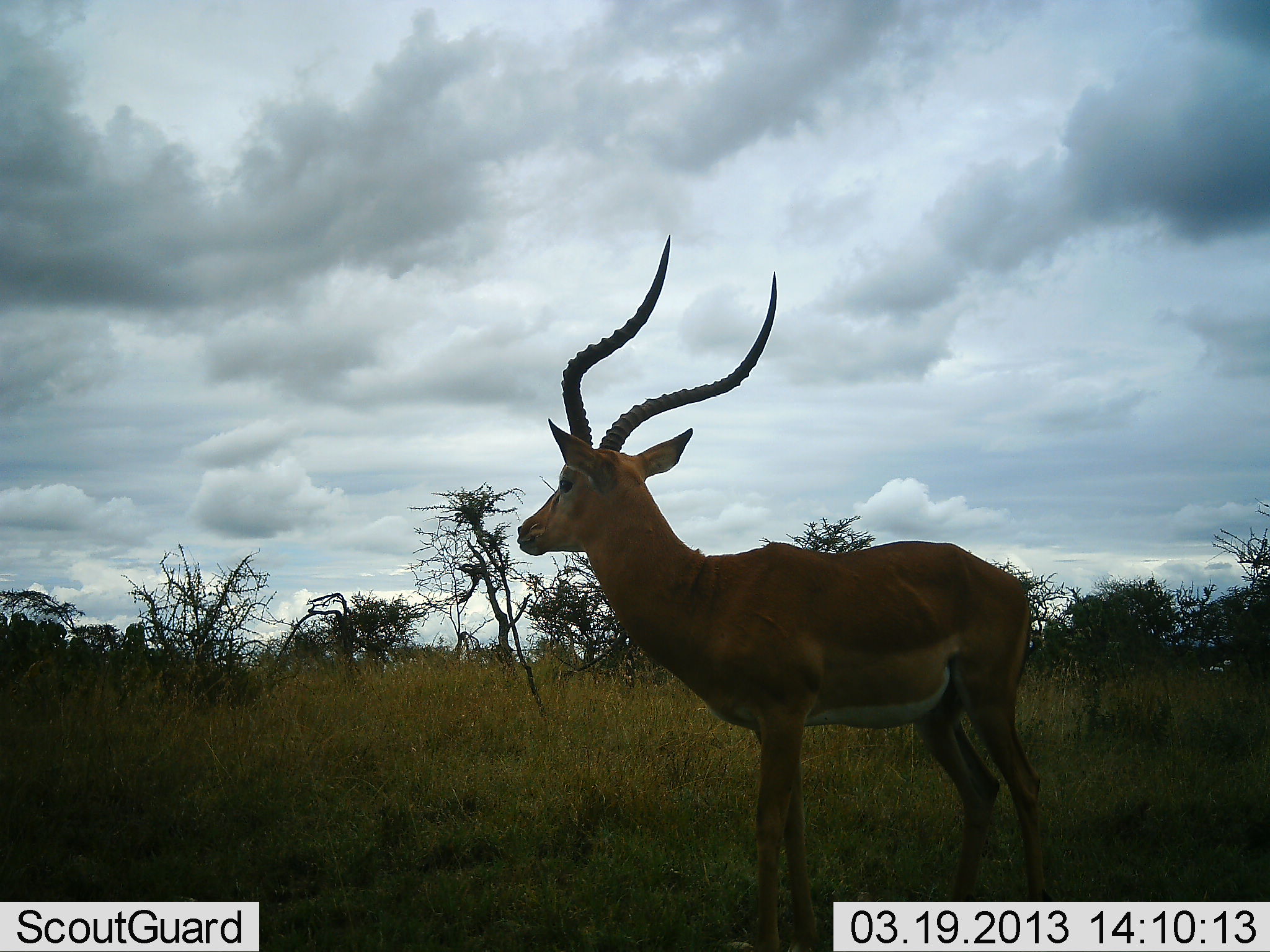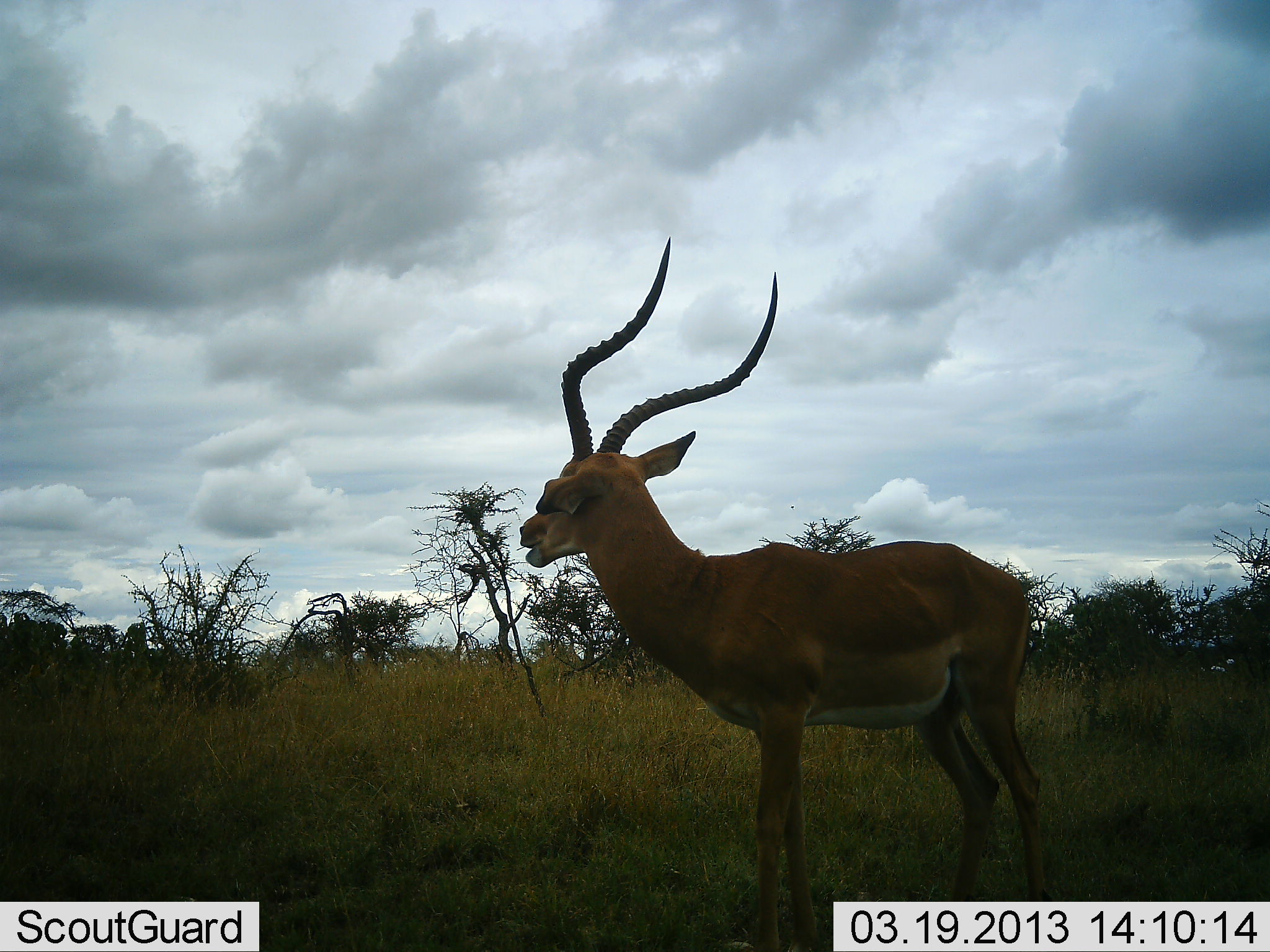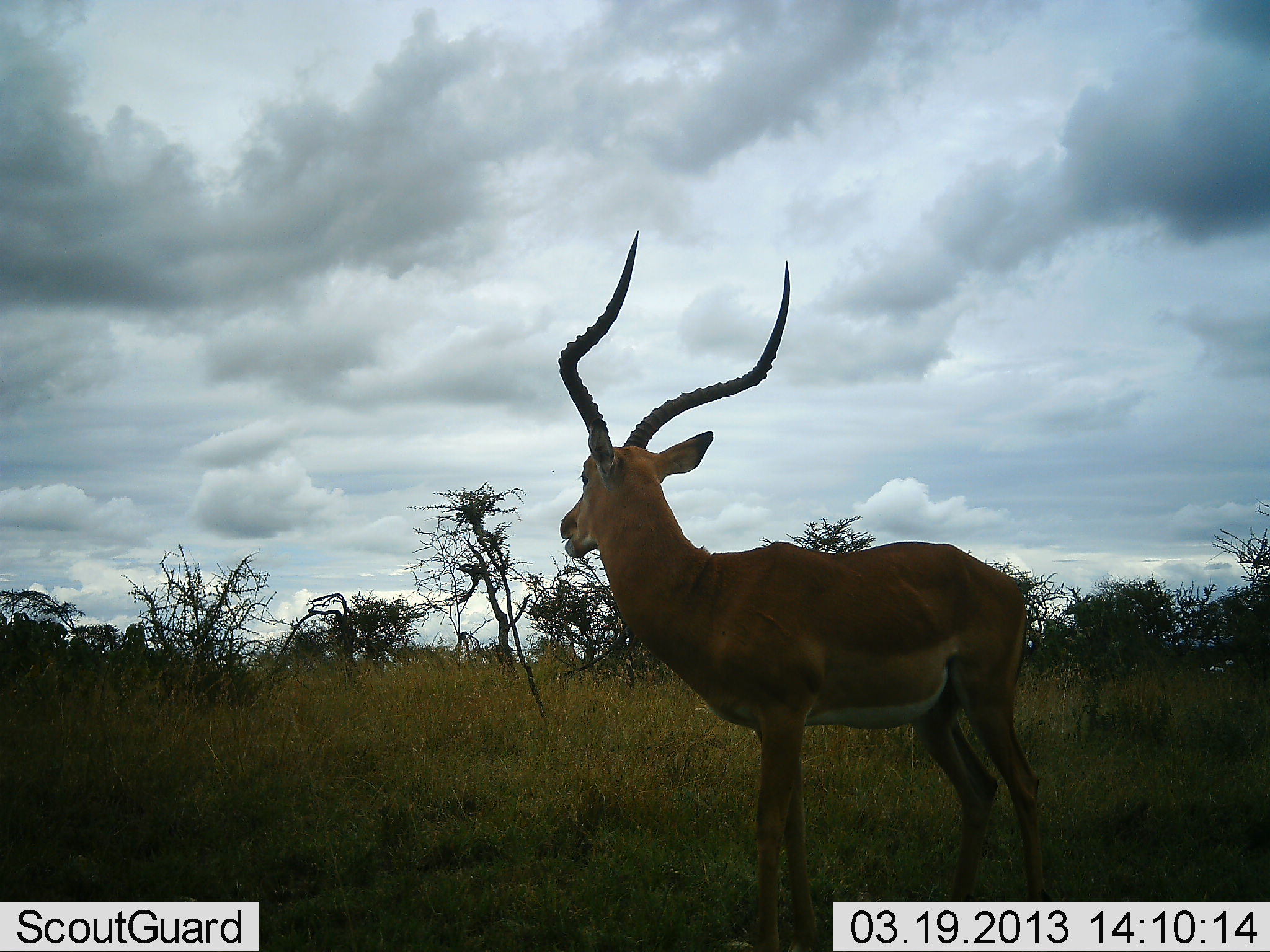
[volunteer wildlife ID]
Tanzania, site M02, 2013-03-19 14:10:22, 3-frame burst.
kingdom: Animalia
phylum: Chordata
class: Mammalia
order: Artiodactyla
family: Bovidae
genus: Aepyceros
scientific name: Aepyceros melampus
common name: impala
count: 1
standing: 90%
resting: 0%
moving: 3%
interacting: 5%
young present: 0%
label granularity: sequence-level